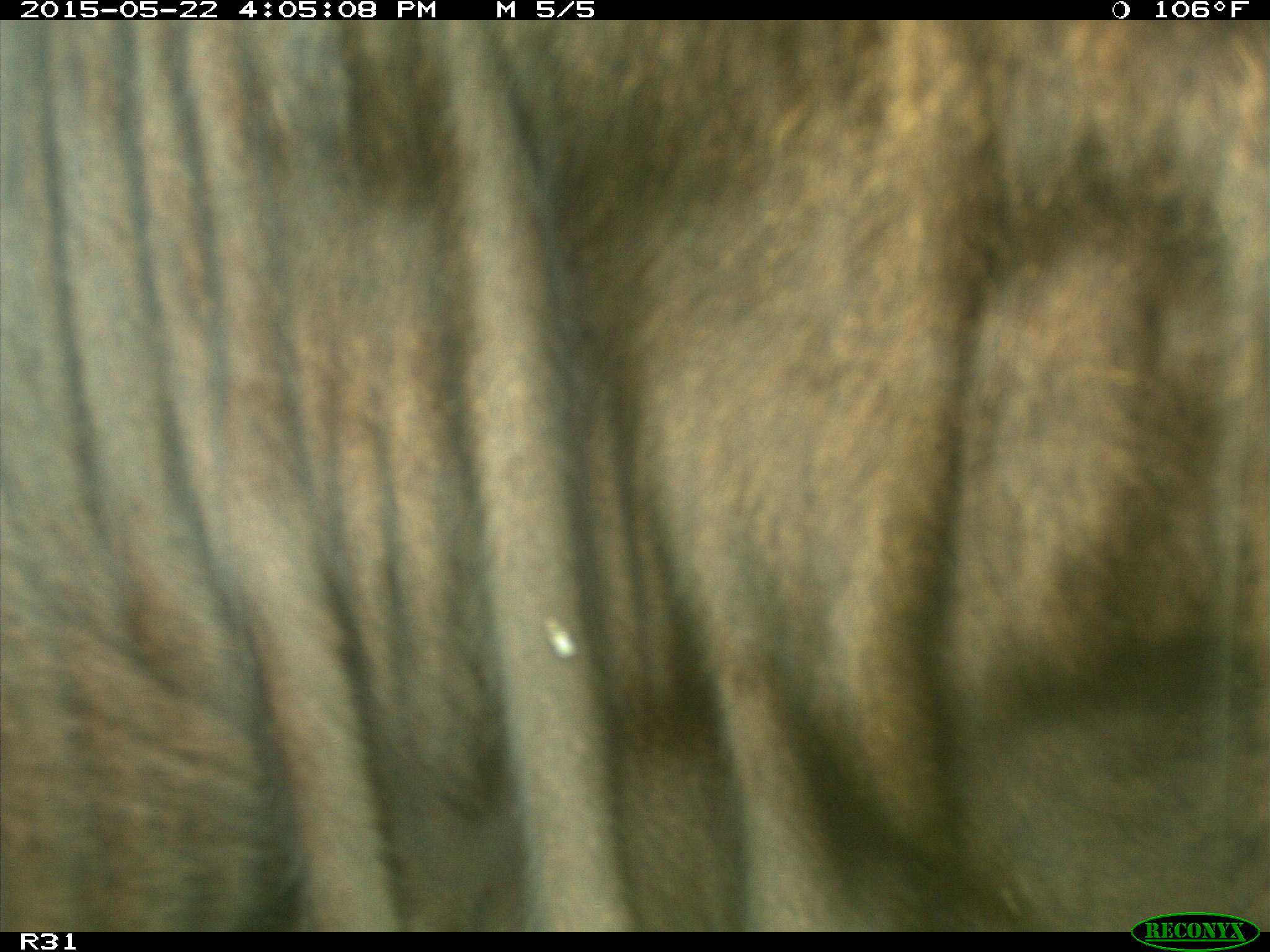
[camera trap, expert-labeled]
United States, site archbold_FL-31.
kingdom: Animalia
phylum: Chordata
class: Mammalia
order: Artiodactyla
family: Bovidae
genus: Bos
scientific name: Bos taurus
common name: domestic cow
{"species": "Bos taurus (domestic cow)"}